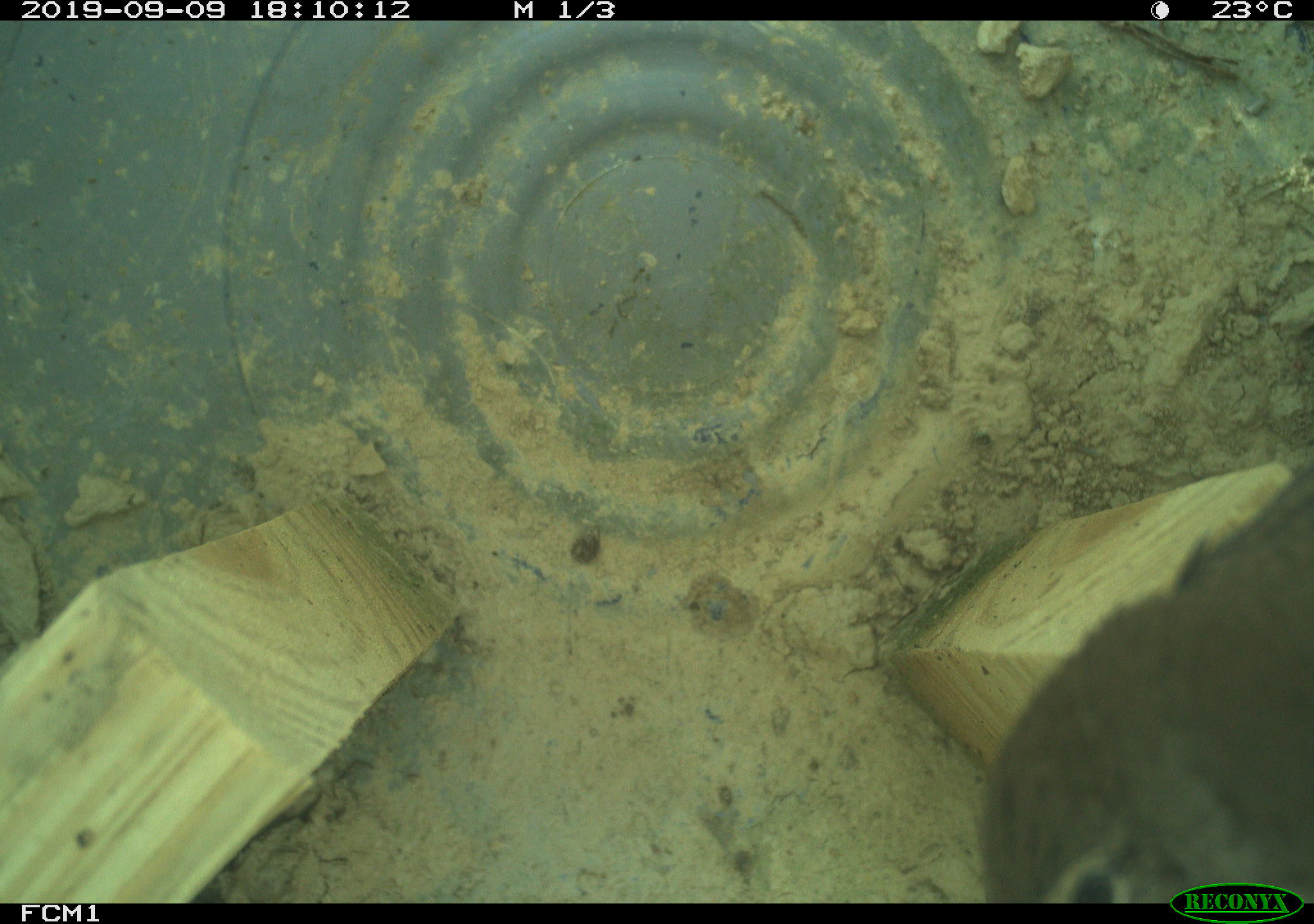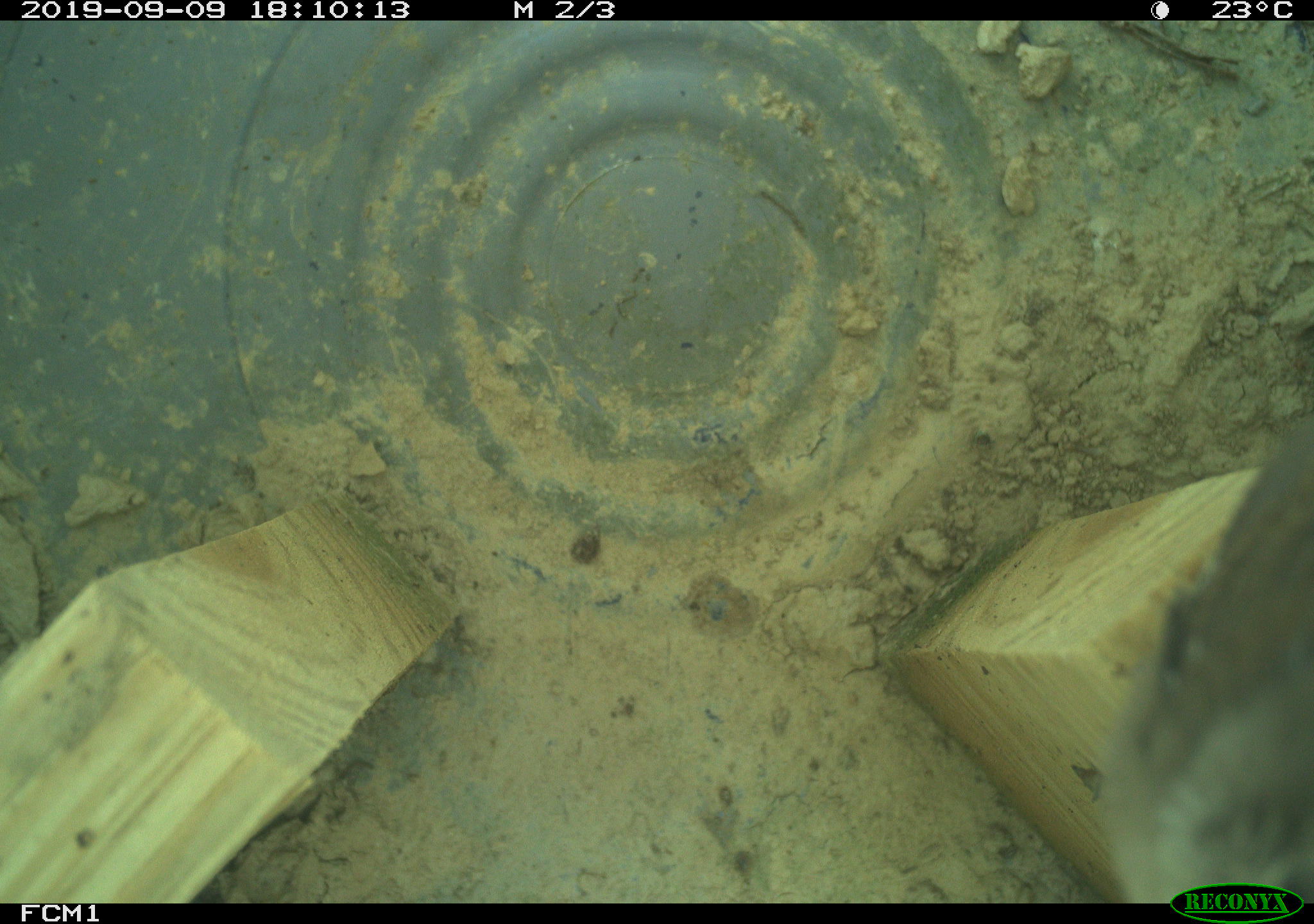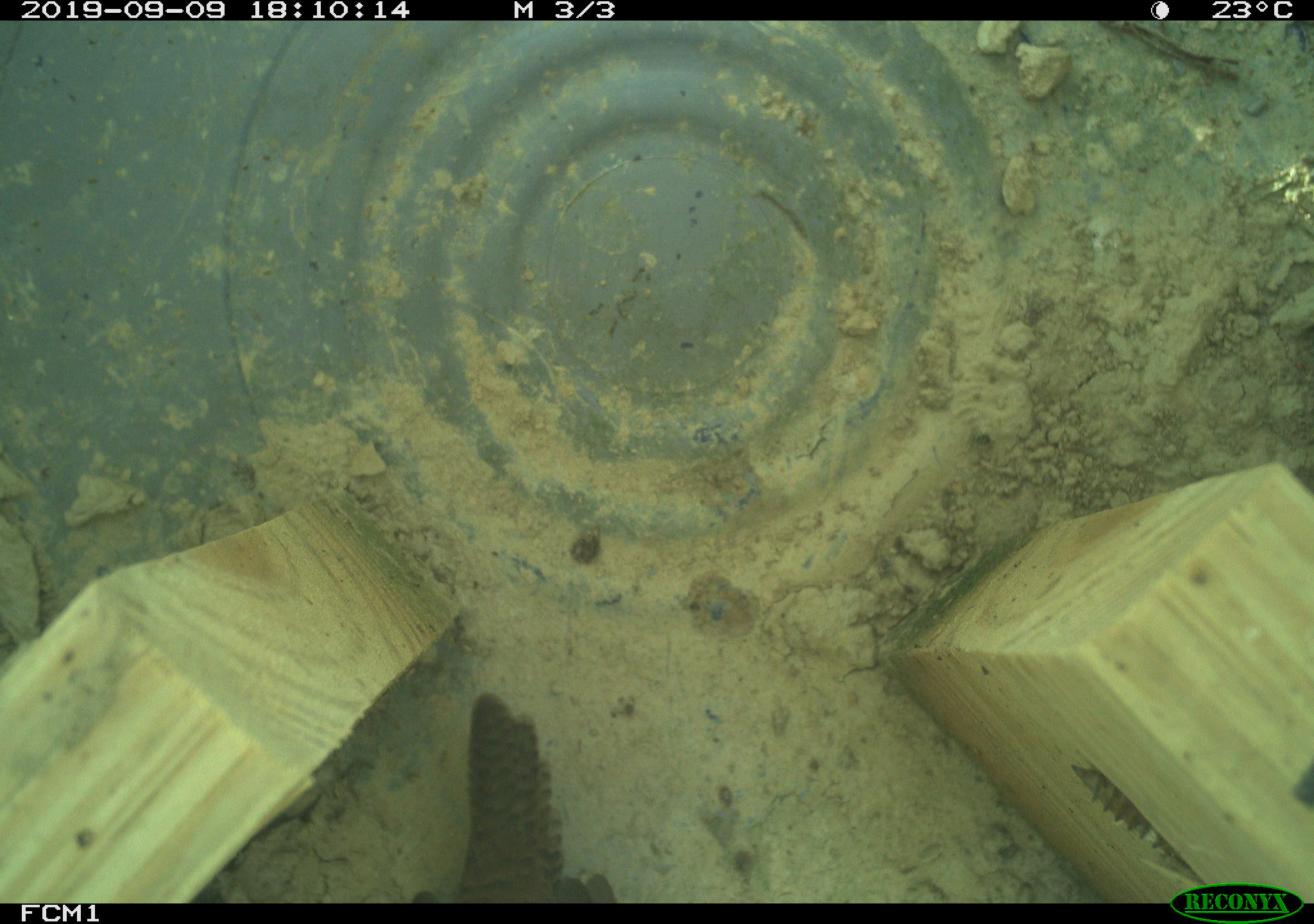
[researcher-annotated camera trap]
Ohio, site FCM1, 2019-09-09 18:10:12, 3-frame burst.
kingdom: Animalia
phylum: Chordata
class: Aves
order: Passeriformes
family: Troglodytidae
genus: Troglodytes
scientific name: Troglodytes aedon aedon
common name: northern house wren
Northern house wren (Troglodytes aedon aedon).